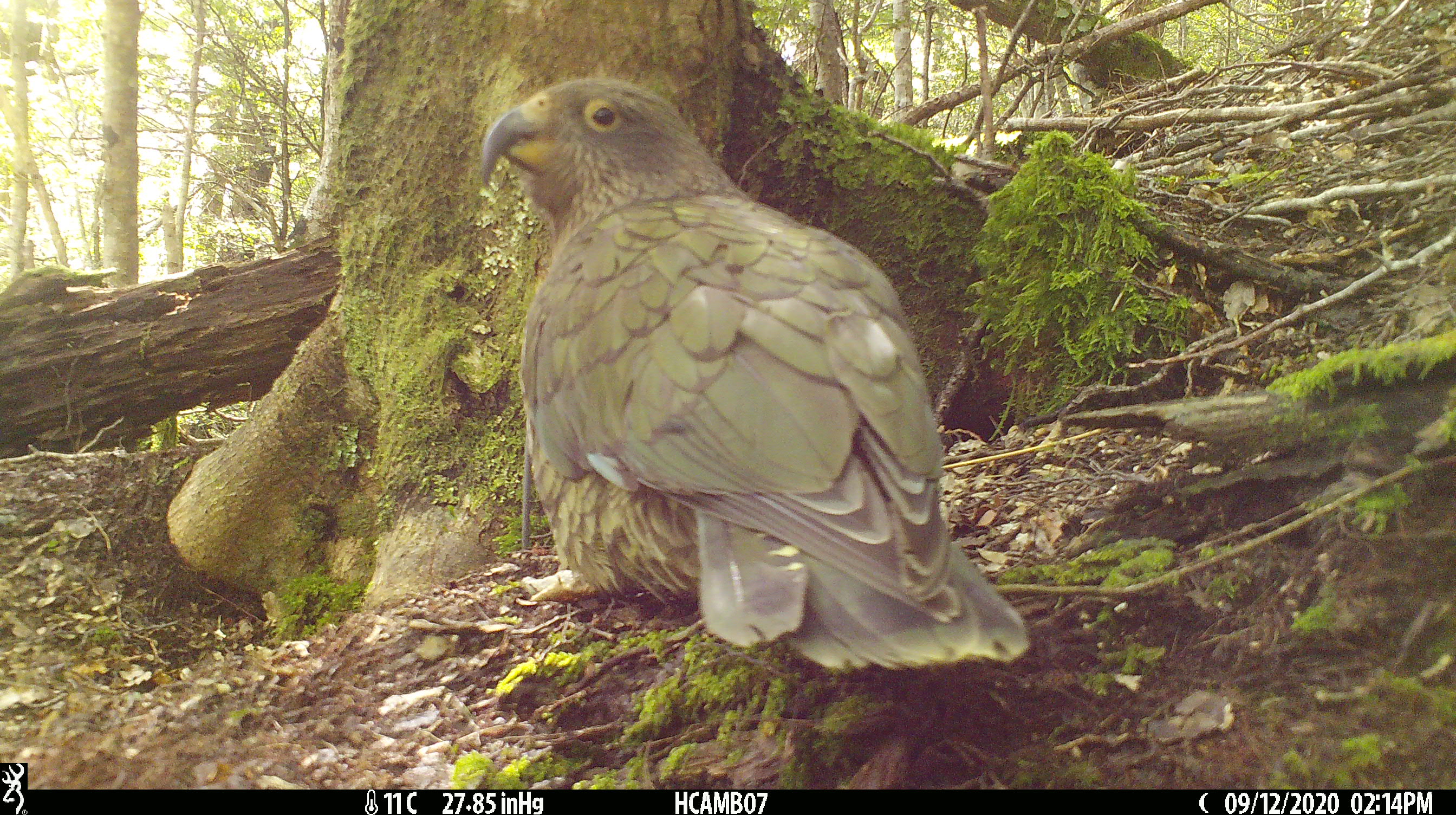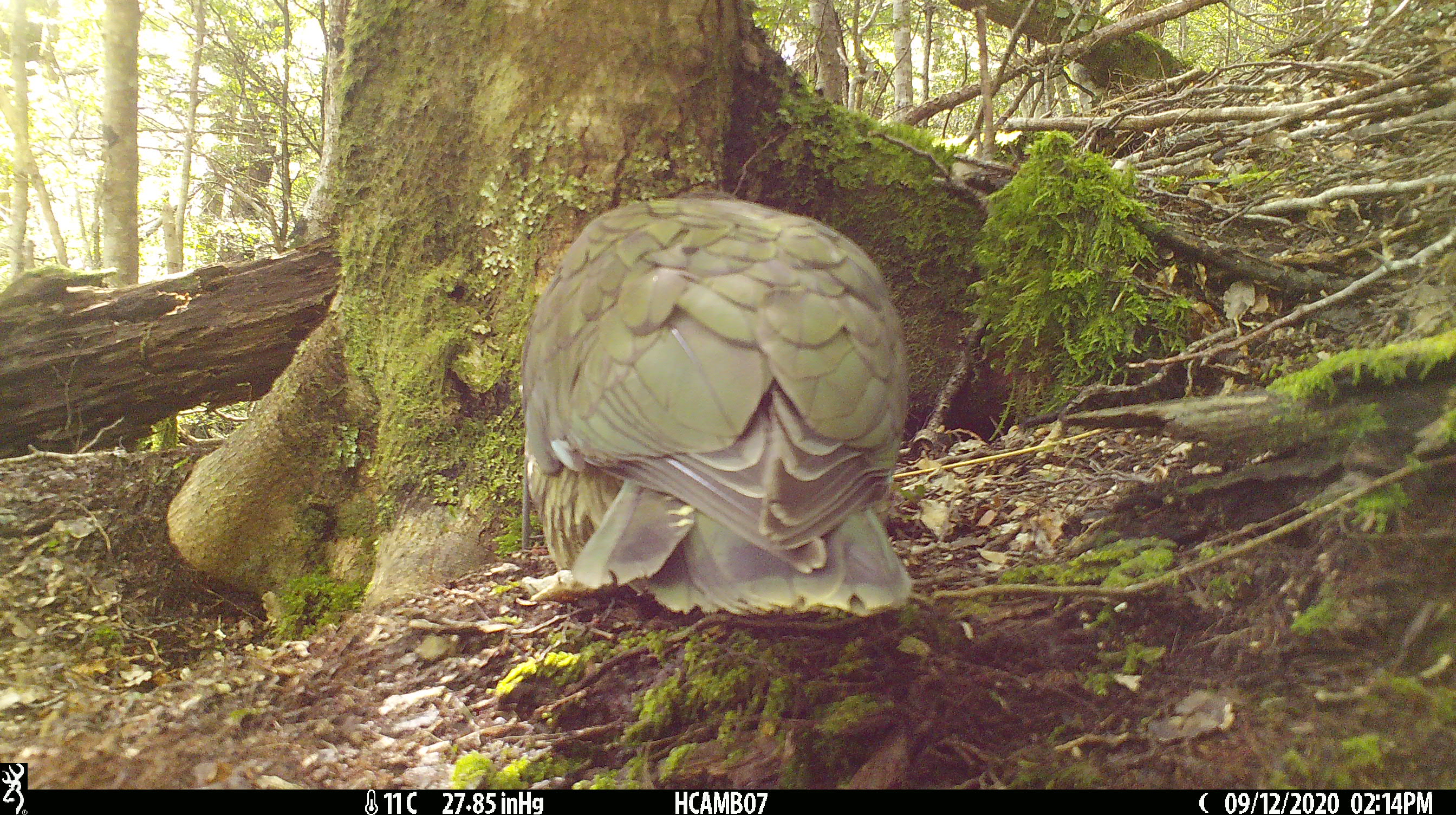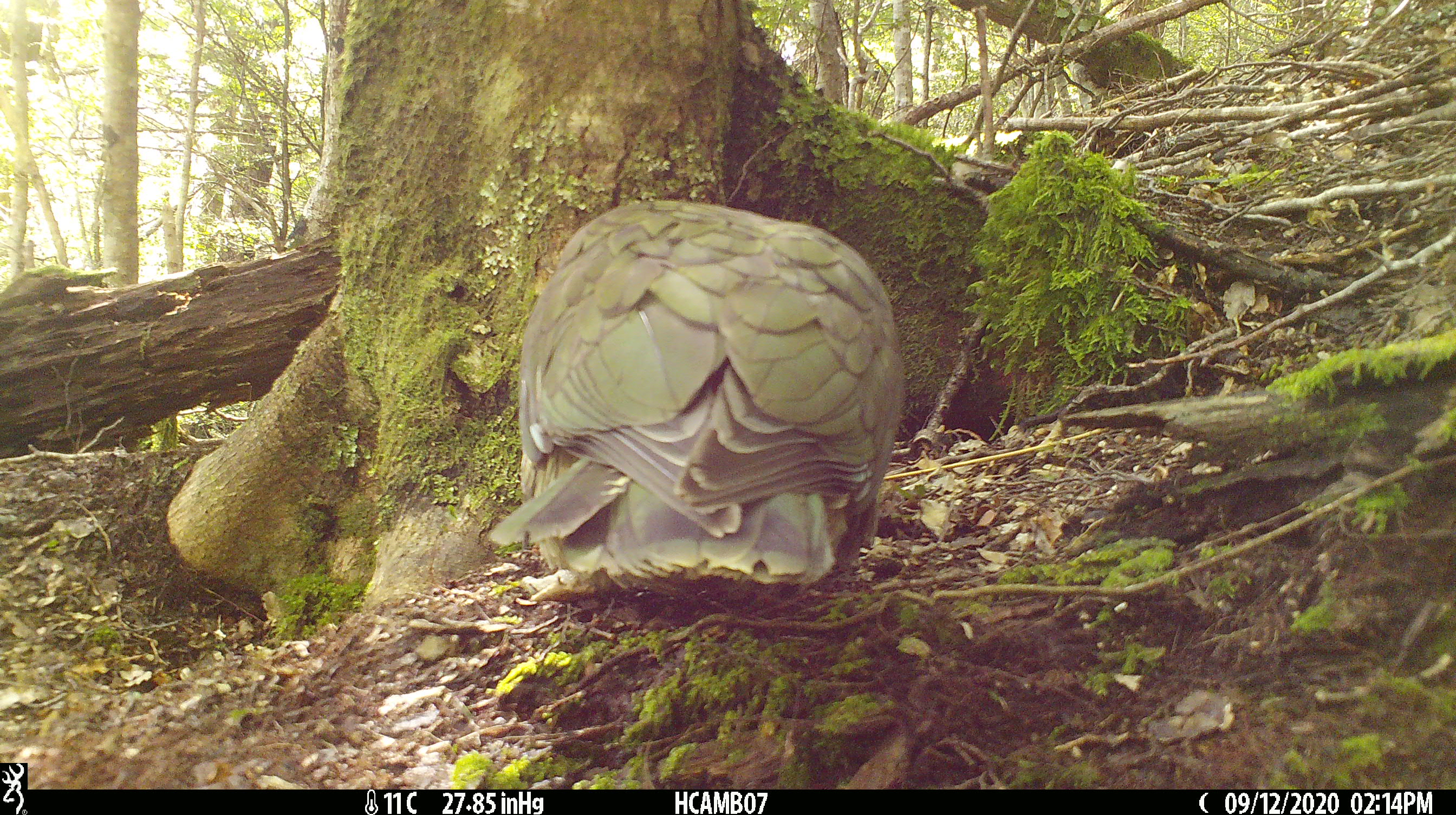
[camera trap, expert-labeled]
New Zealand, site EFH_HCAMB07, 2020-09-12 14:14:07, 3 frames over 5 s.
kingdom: Animalia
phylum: Chordata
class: Aves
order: Psittaciformes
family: Strigopidae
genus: Nestor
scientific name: Nestor notabilis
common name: kea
Kea (Nestor notabilis).